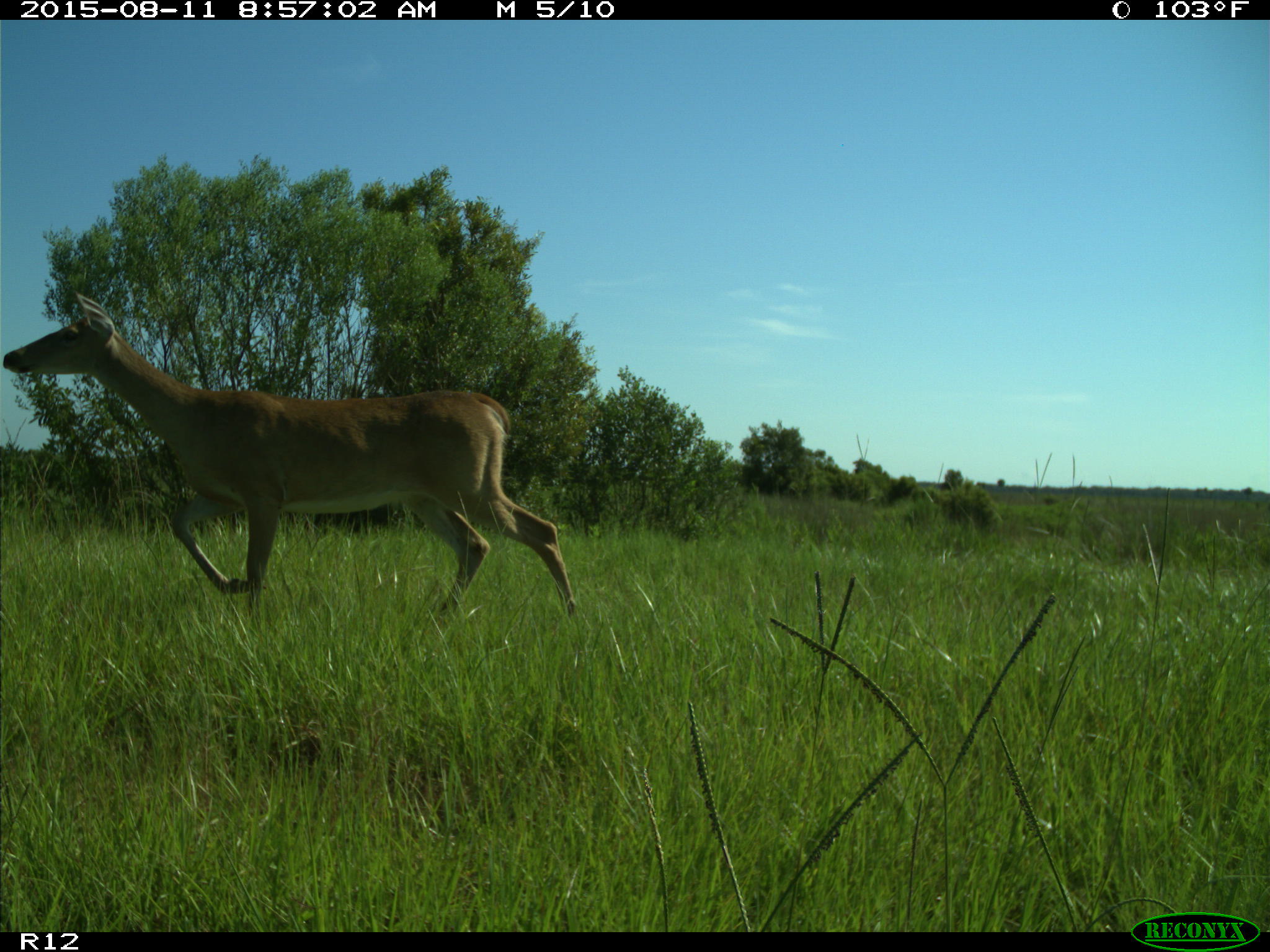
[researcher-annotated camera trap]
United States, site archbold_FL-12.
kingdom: Animalia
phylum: Chordata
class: Mammalia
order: Artiodactyla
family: Cervidae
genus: Odocoileus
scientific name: Odocoileus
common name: deer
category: unidentified deer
Unidentified deer (deer) (Odocoileus).